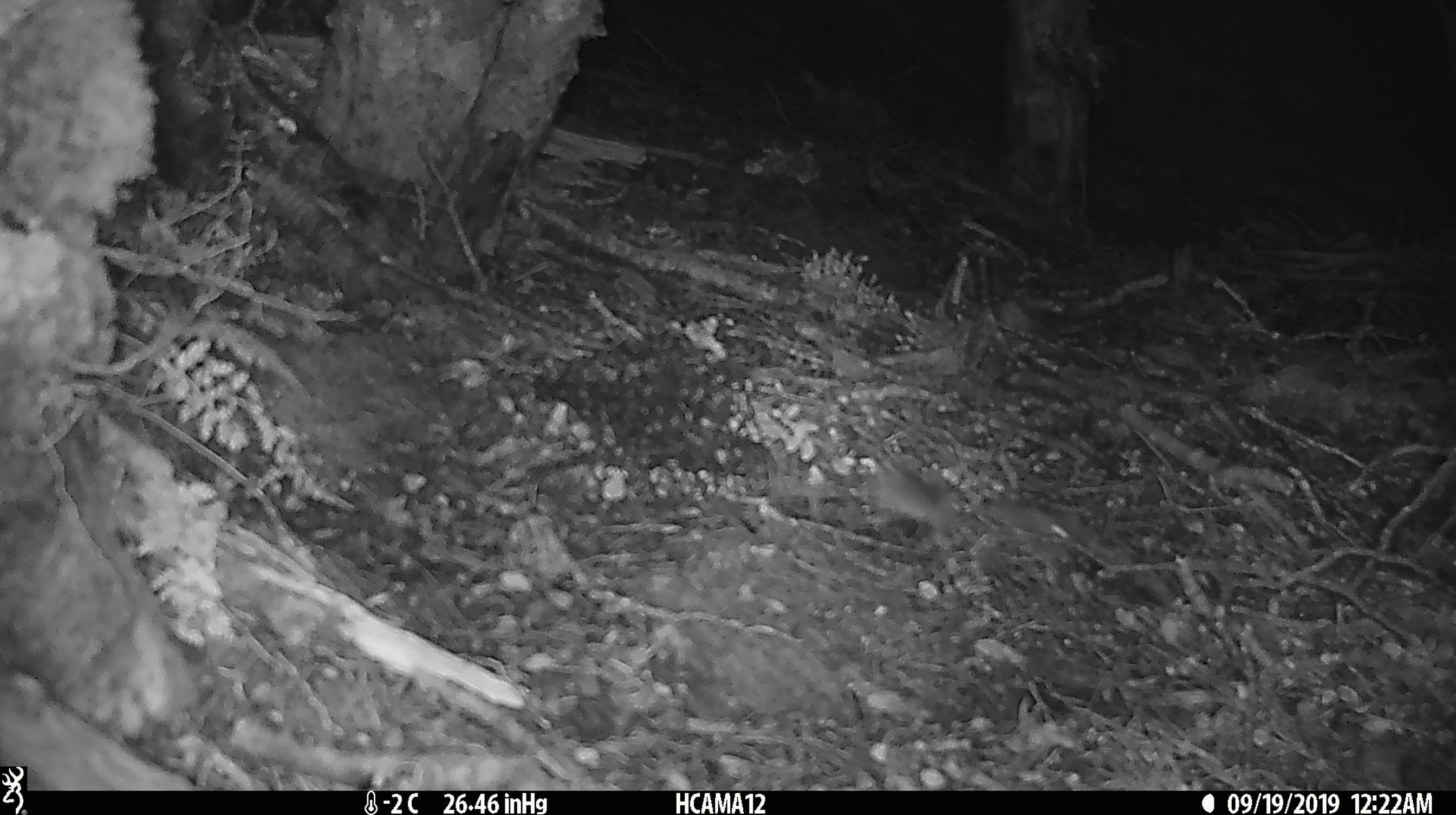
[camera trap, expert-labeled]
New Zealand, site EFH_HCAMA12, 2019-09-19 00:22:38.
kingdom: Animalia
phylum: Chordata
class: Mammalia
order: Rodentia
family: Muridae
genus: Mus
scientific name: Mus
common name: mouse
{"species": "mouse (Mus)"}